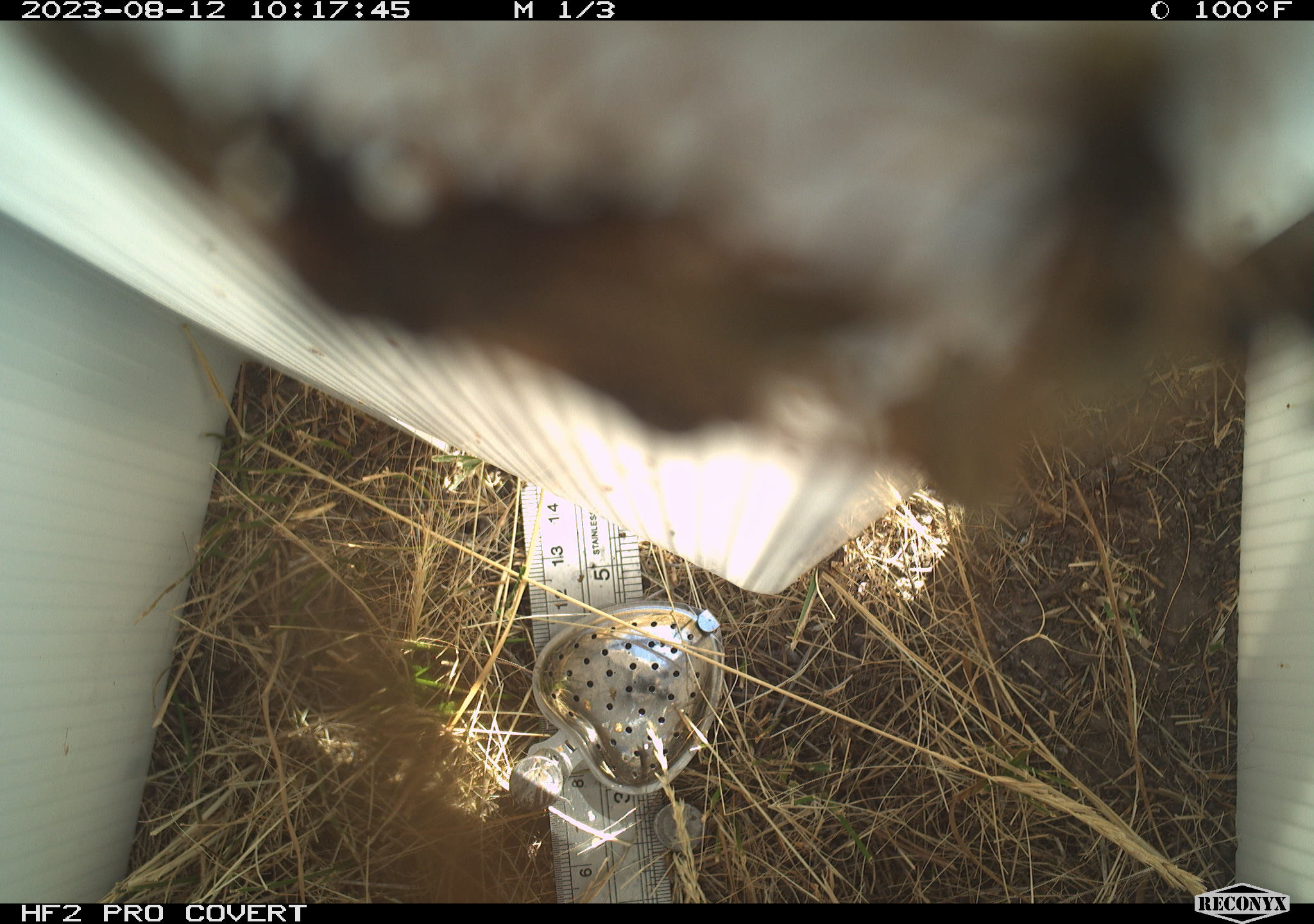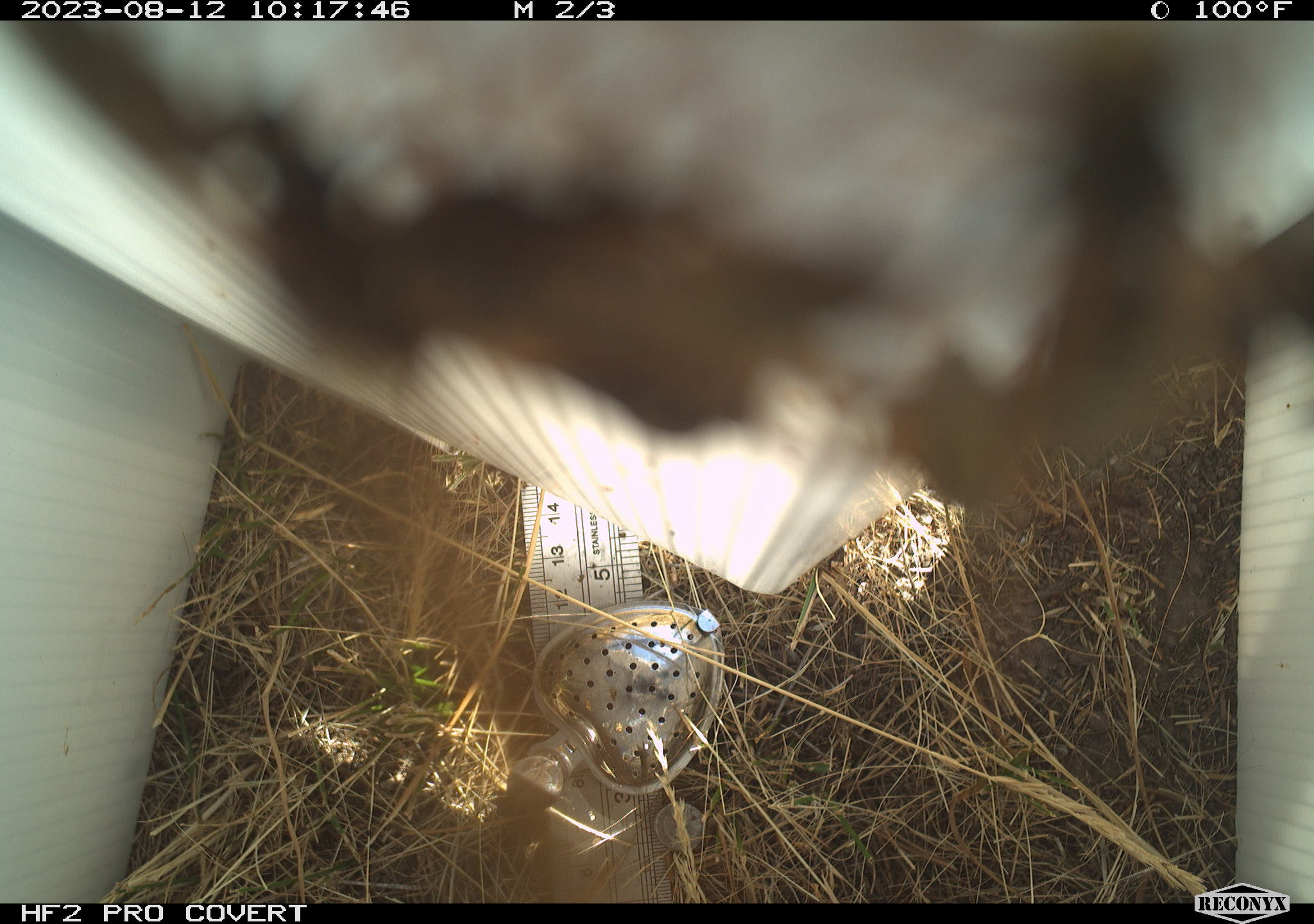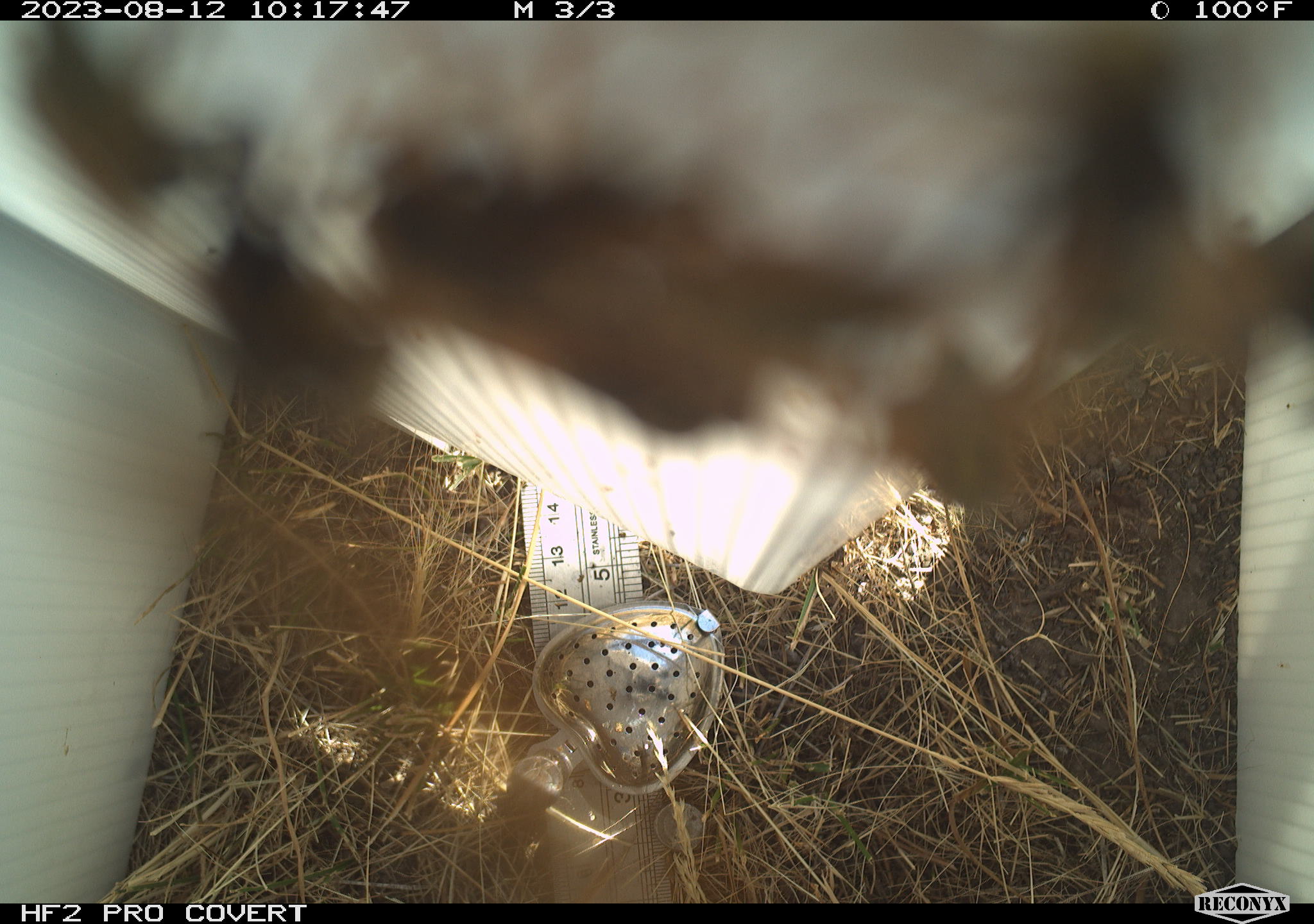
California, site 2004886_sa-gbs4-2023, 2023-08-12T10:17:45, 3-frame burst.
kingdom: Animalia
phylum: Arthropoda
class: Insecta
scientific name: Insecta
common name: insect